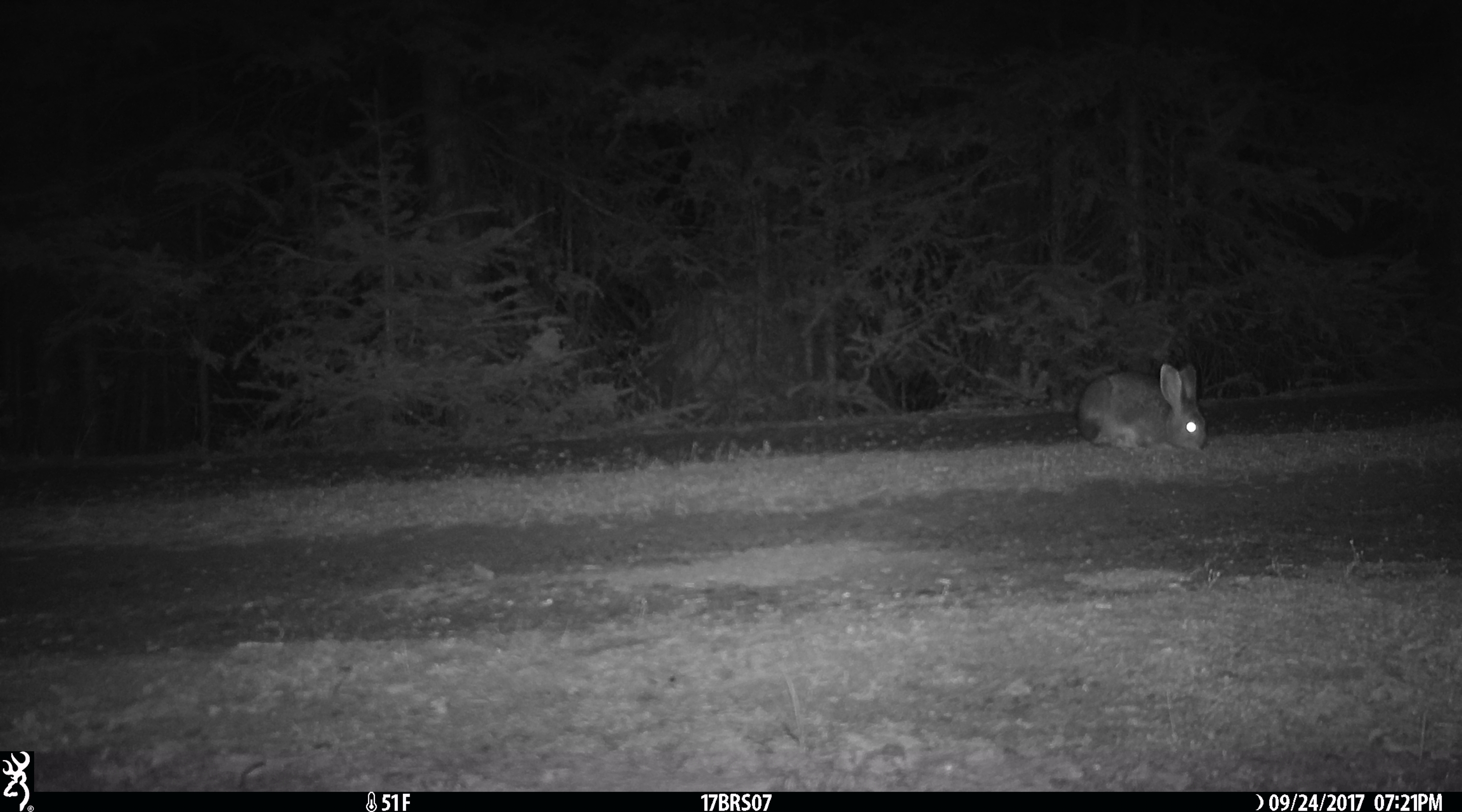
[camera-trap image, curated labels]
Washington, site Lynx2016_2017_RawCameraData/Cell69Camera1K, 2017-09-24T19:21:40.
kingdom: Animalia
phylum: Chordata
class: Mammalia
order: Lagomorpha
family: Leporidae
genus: Lepus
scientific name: Lepus americanus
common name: snowshoe hare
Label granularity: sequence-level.